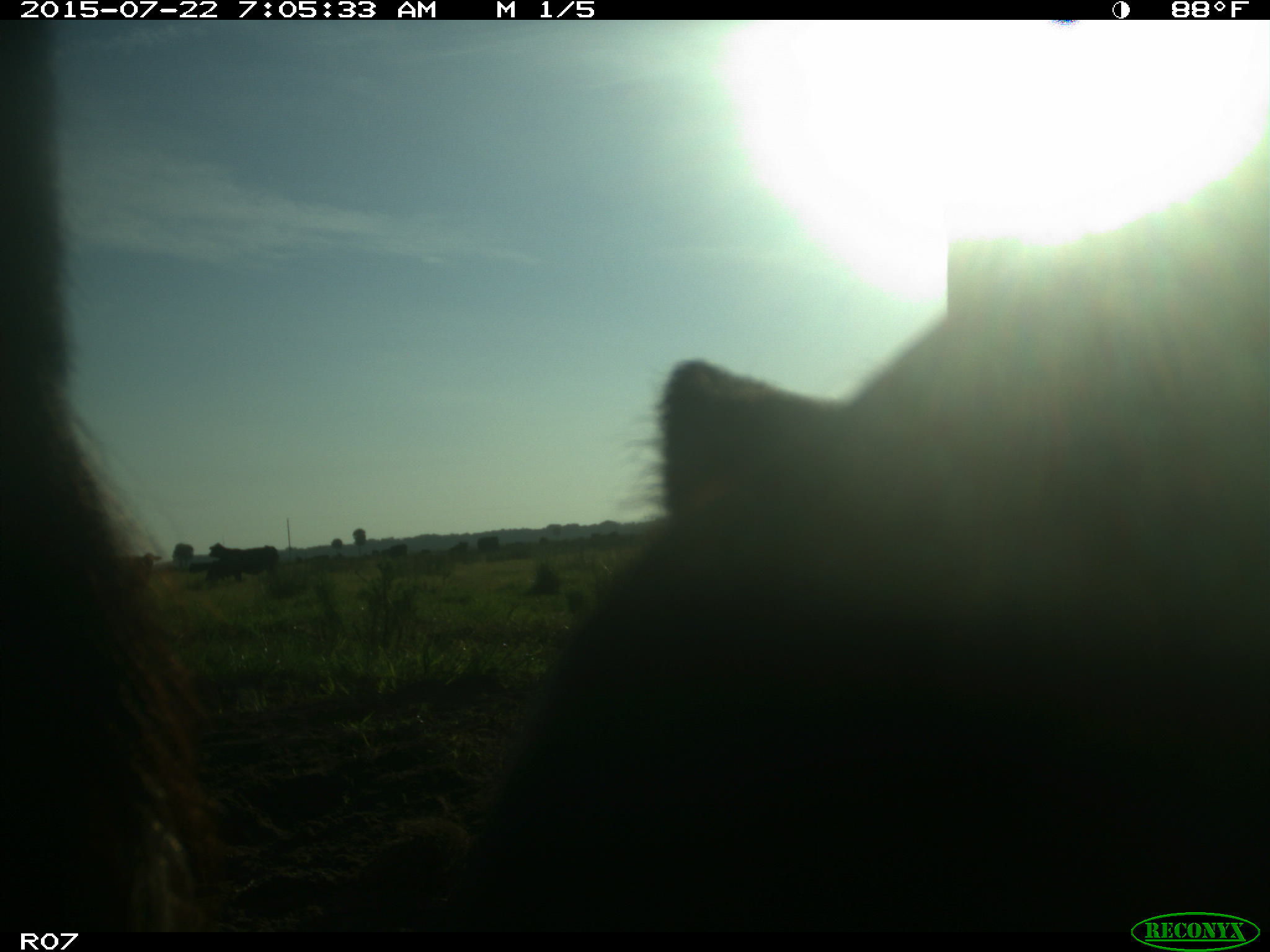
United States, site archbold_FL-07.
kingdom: Animalia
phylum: Chordata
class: Mammalia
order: Carnivora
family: Procyonidae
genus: Procyon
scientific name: Procyon lotor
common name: common raccoon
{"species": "Procyon lotor (common raccoon)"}